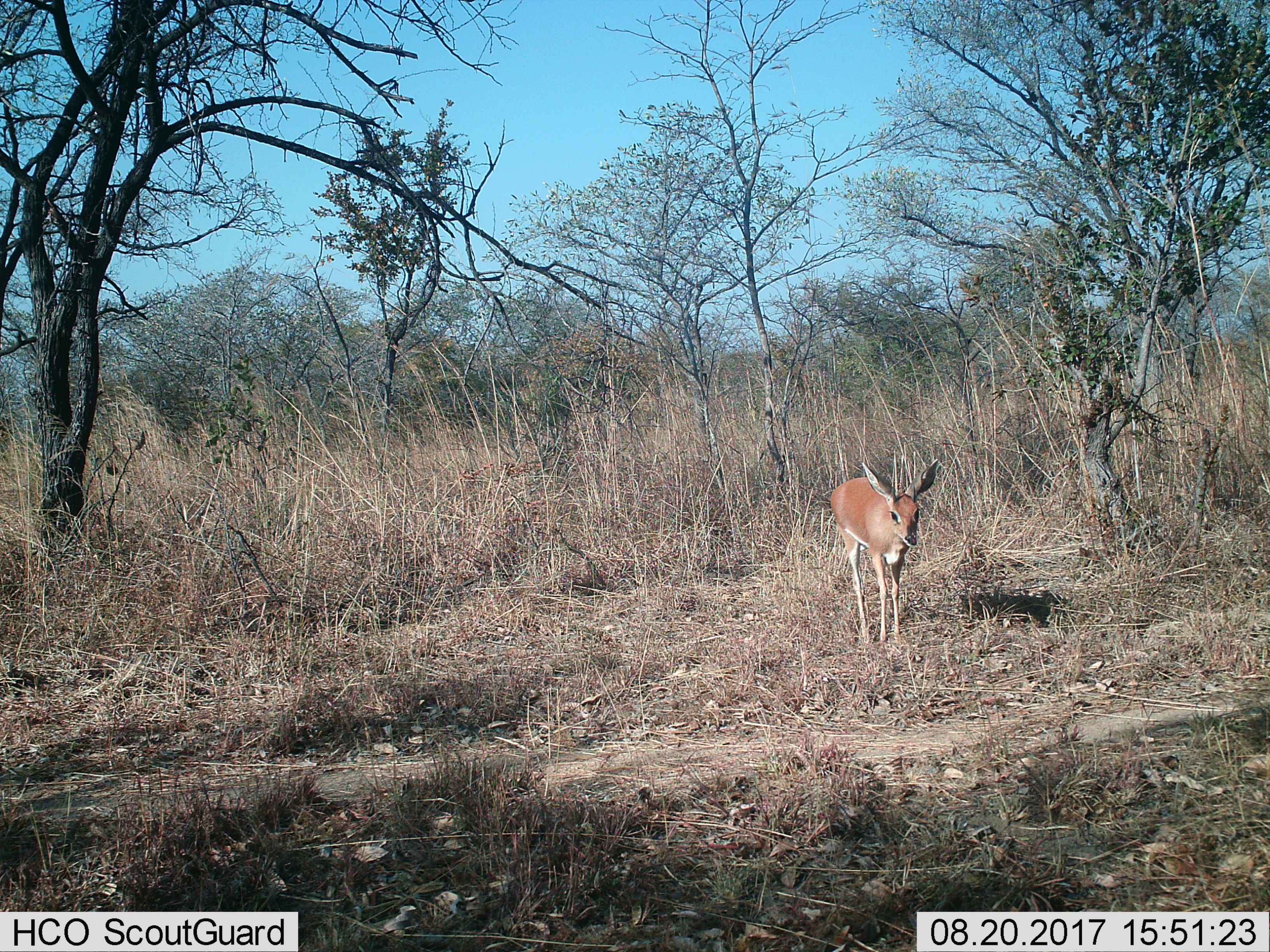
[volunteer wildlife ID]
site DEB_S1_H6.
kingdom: Animalia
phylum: Chordata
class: Mammalia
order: Artiodactyla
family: Bovidae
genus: Raphicerus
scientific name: Raphicerus campestris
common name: steenbok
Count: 1.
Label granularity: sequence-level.